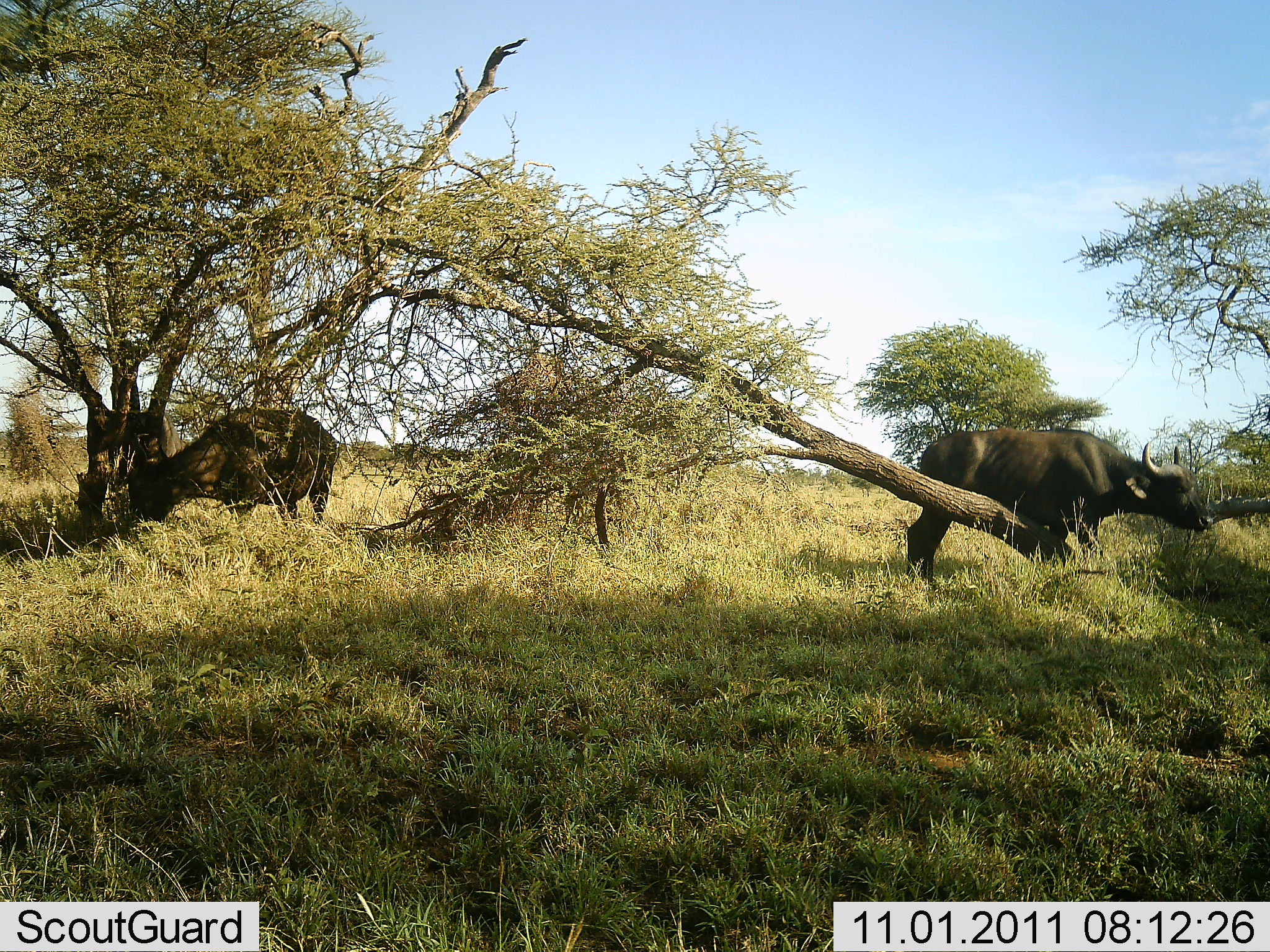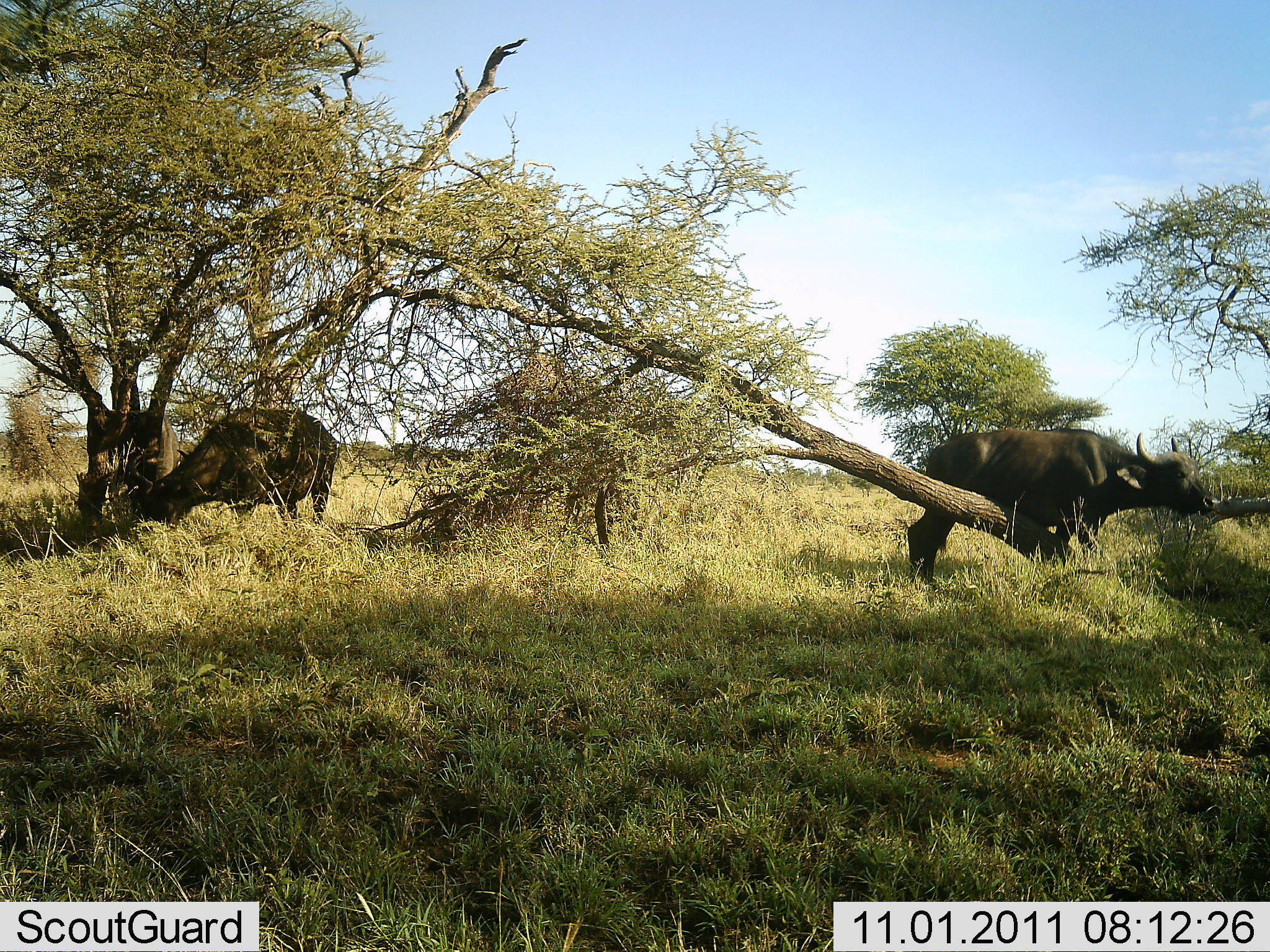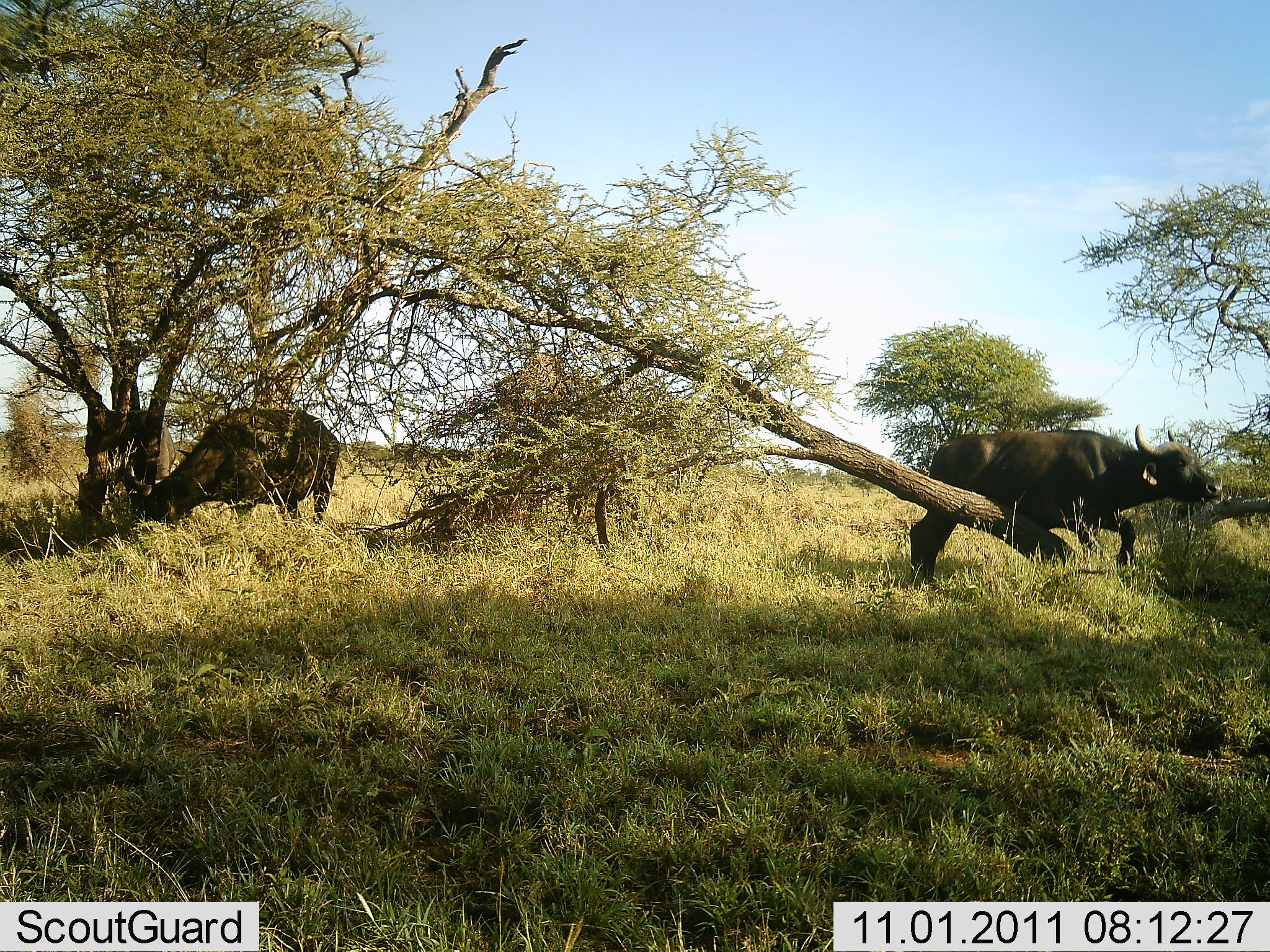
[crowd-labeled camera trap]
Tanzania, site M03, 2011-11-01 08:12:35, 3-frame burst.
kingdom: Animalia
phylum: Chordata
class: Mammalia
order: Artiodactyla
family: Bovidae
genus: Syncerus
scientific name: Syncerus caffer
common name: cape buffalo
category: buffalo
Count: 2.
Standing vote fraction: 27%.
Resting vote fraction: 0%.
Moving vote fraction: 27%.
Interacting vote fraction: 0%.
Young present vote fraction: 0%.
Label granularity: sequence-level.